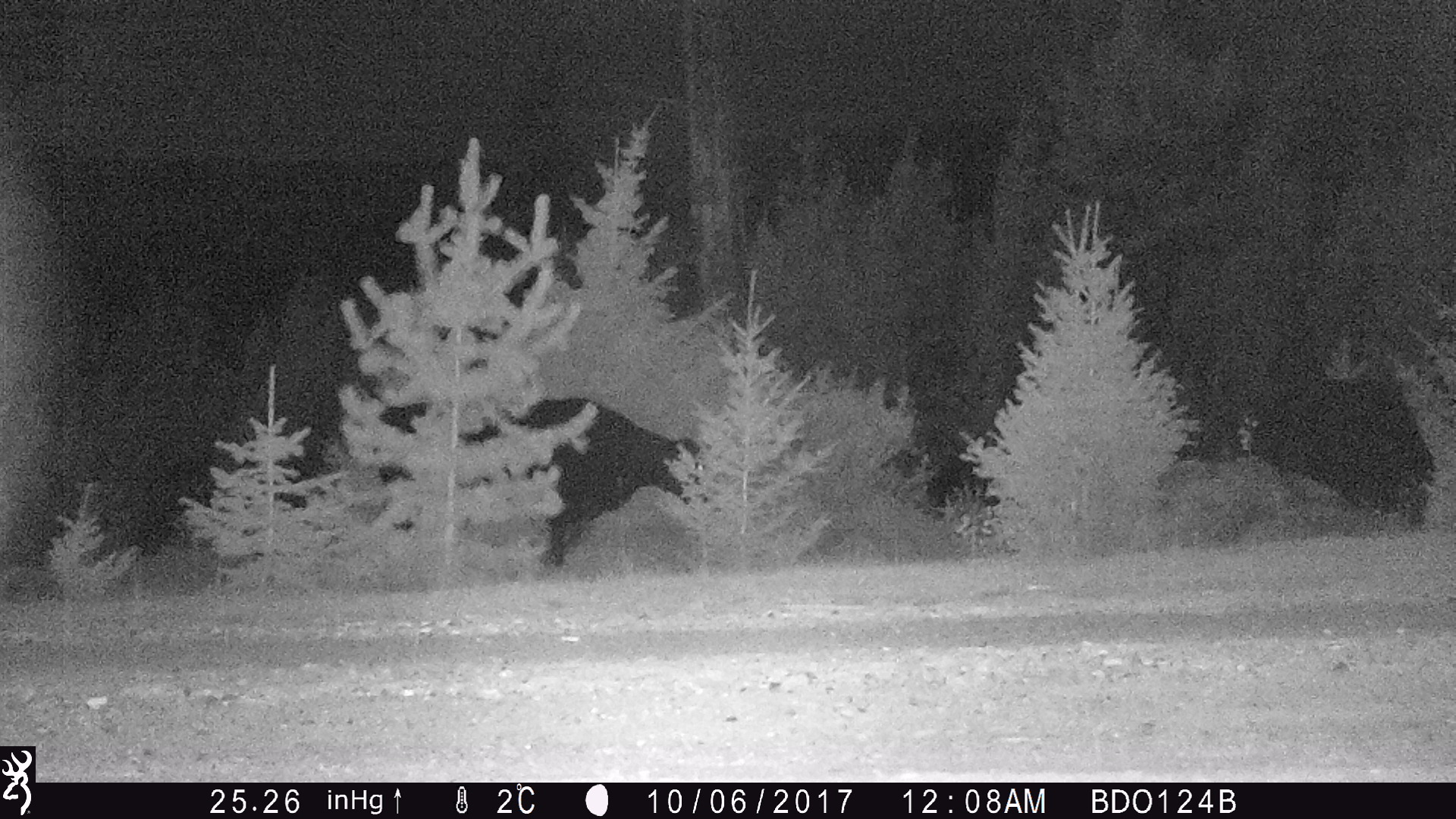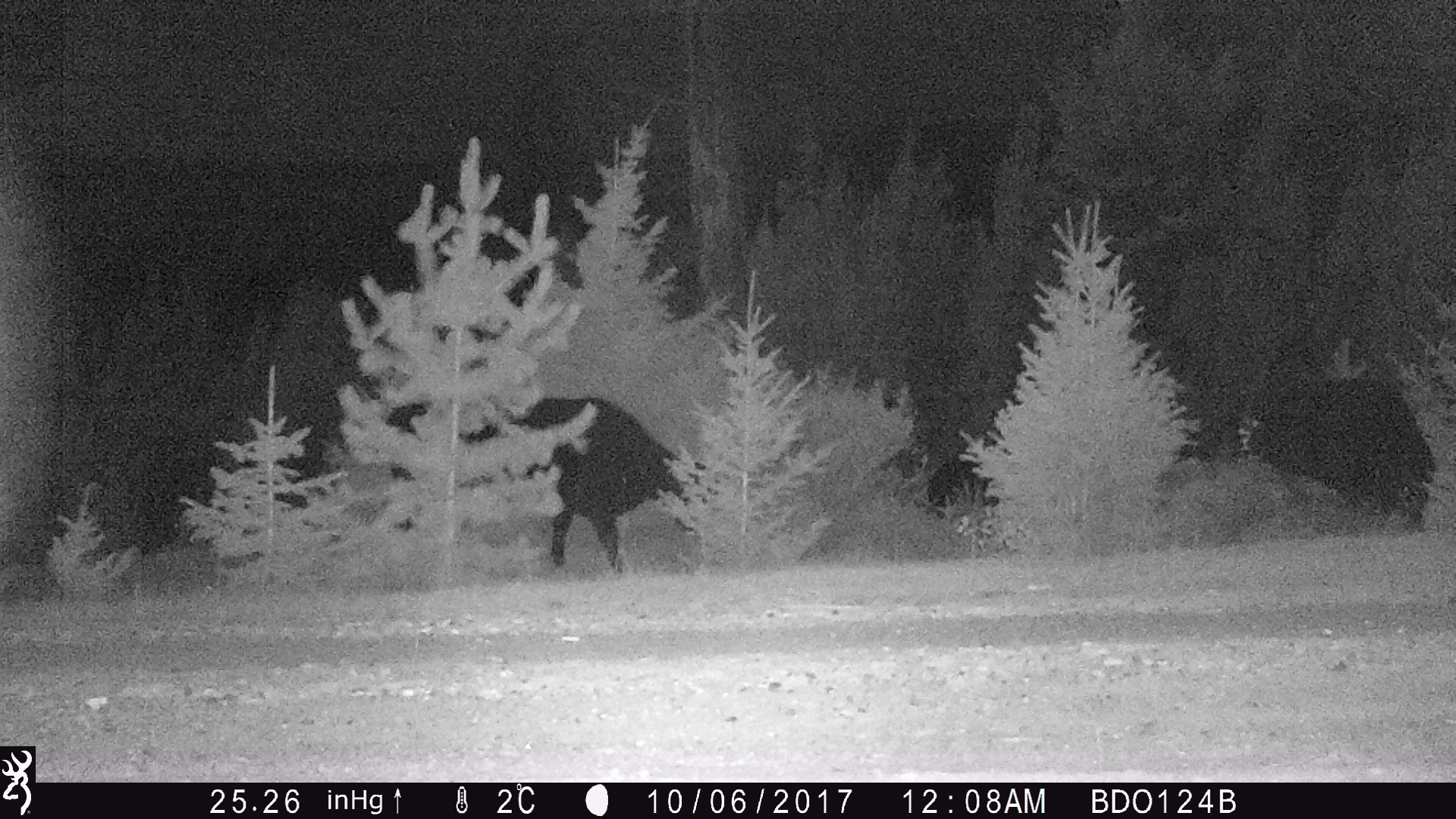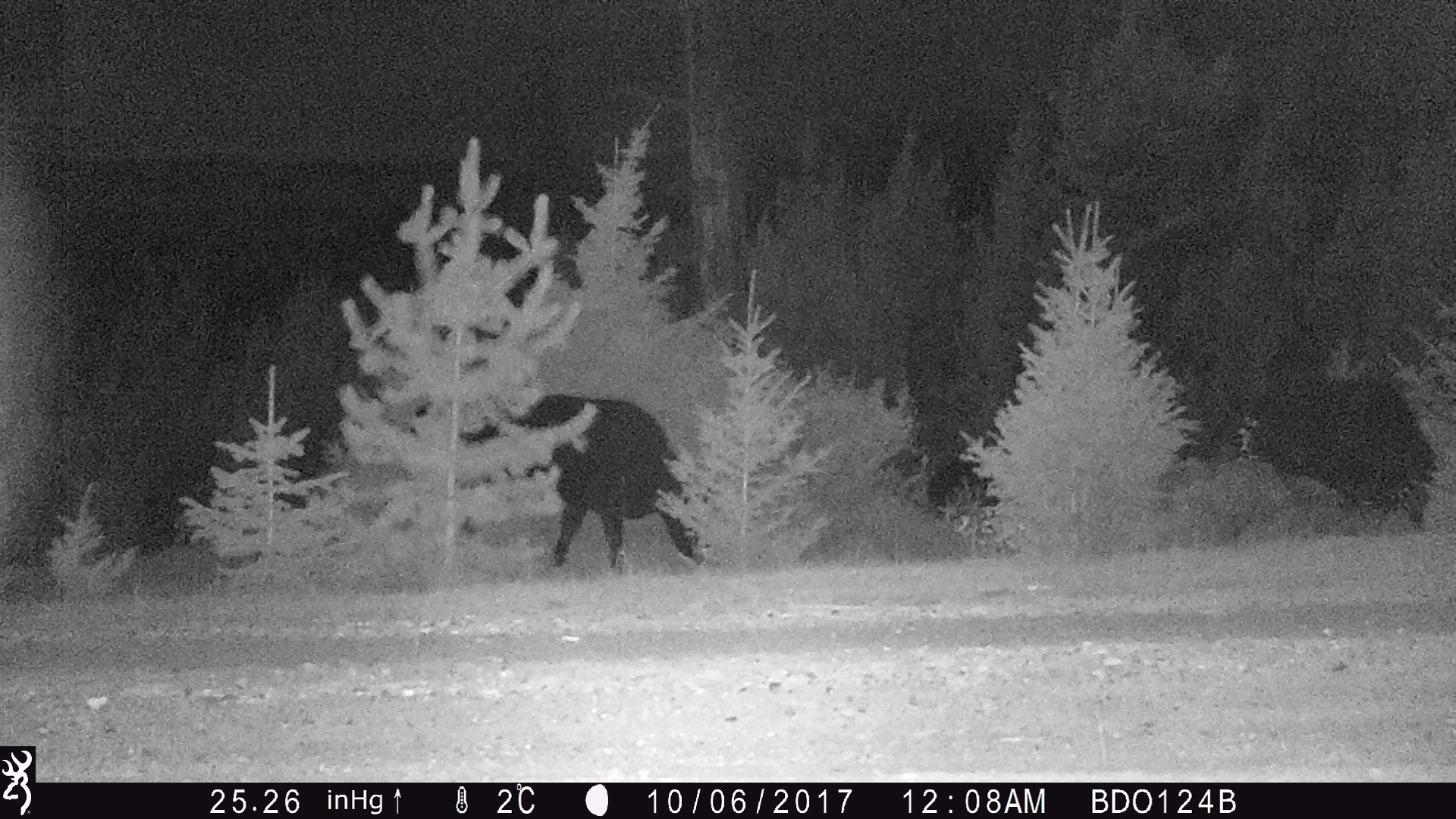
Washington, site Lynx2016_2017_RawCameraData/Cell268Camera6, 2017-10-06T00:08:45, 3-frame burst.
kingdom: Animalia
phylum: Chordata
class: Mammalia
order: Artiodactyla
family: Bovidae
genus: Bos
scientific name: Bos taurus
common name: domestic cattle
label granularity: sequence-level